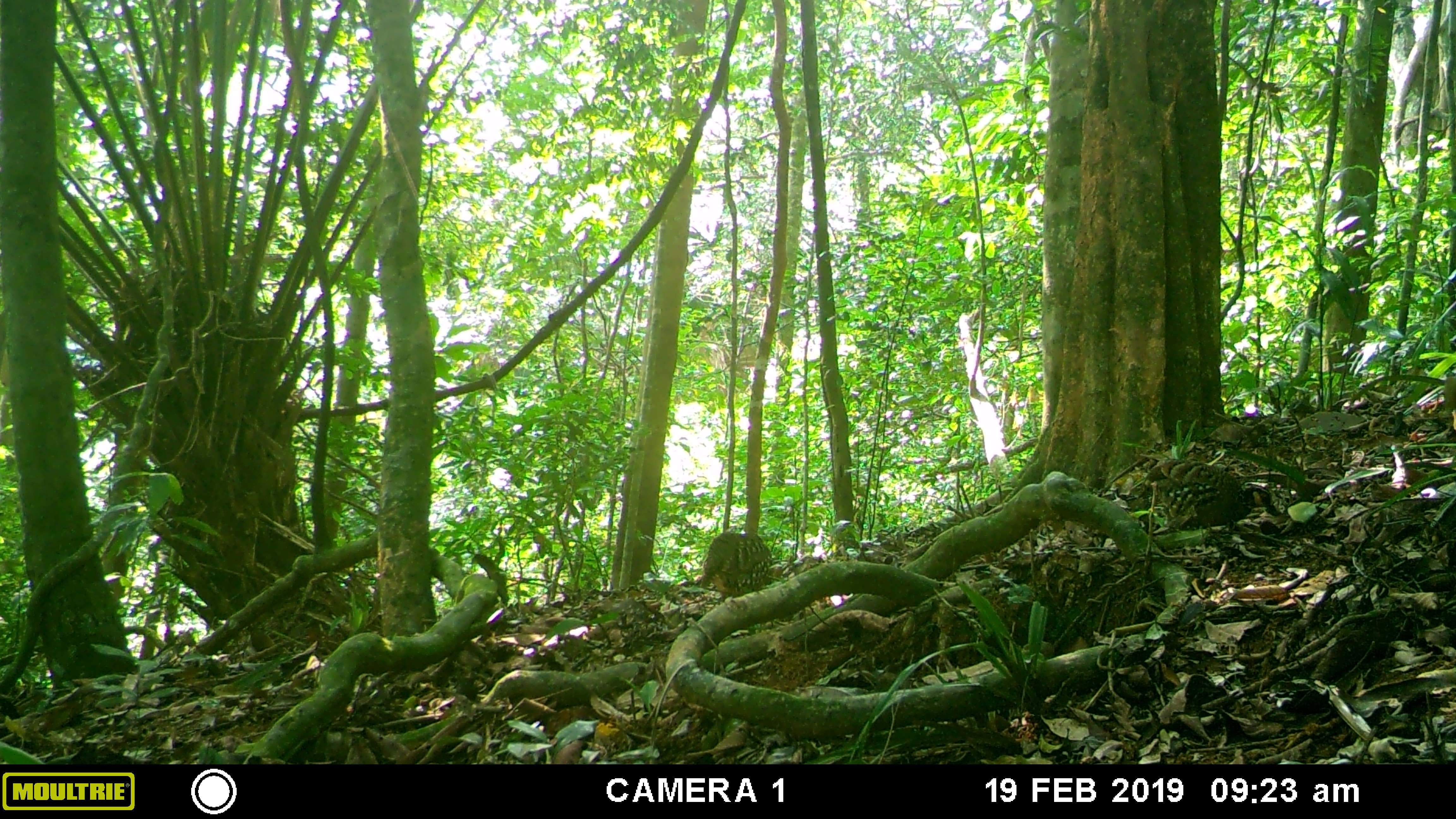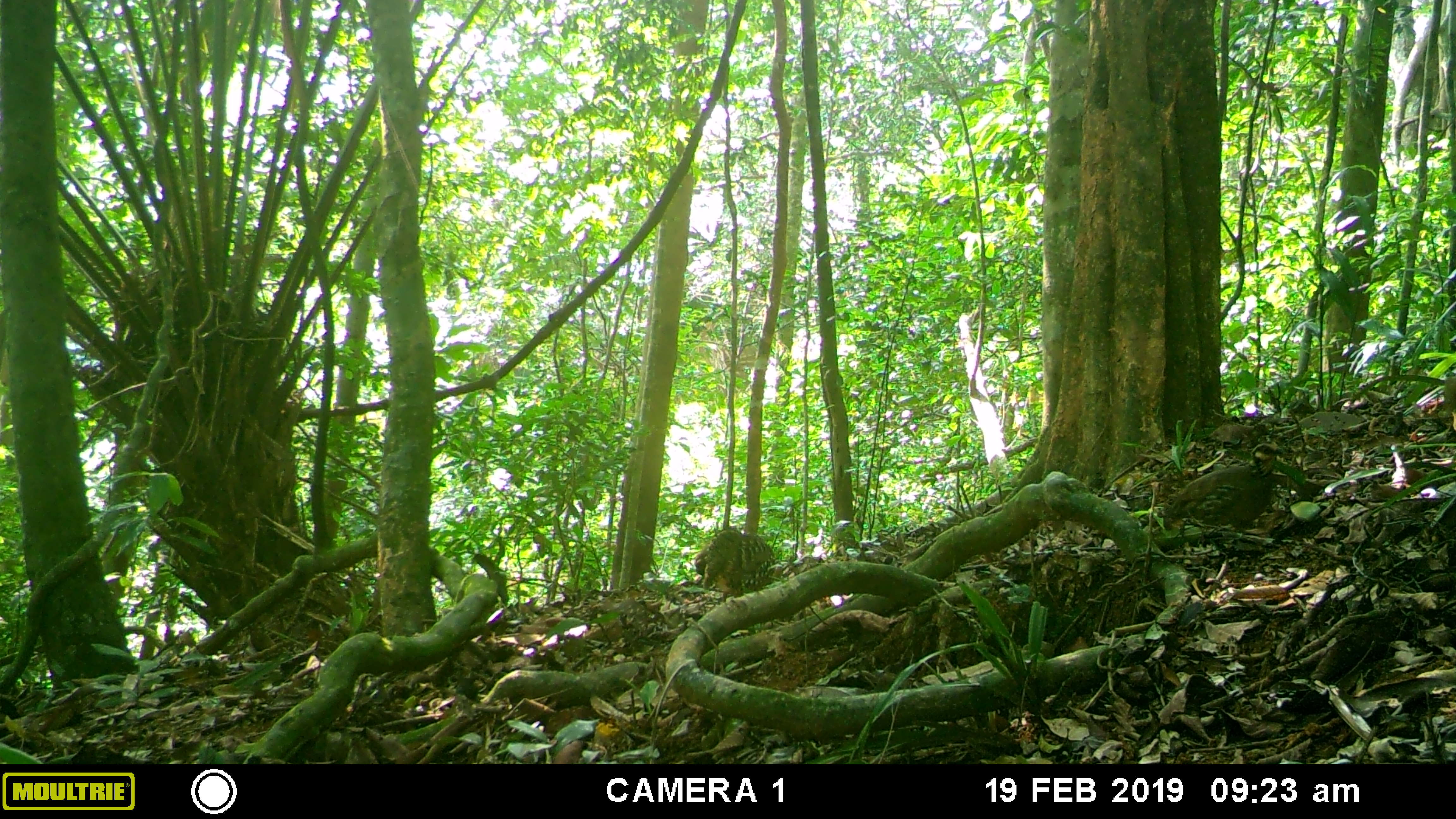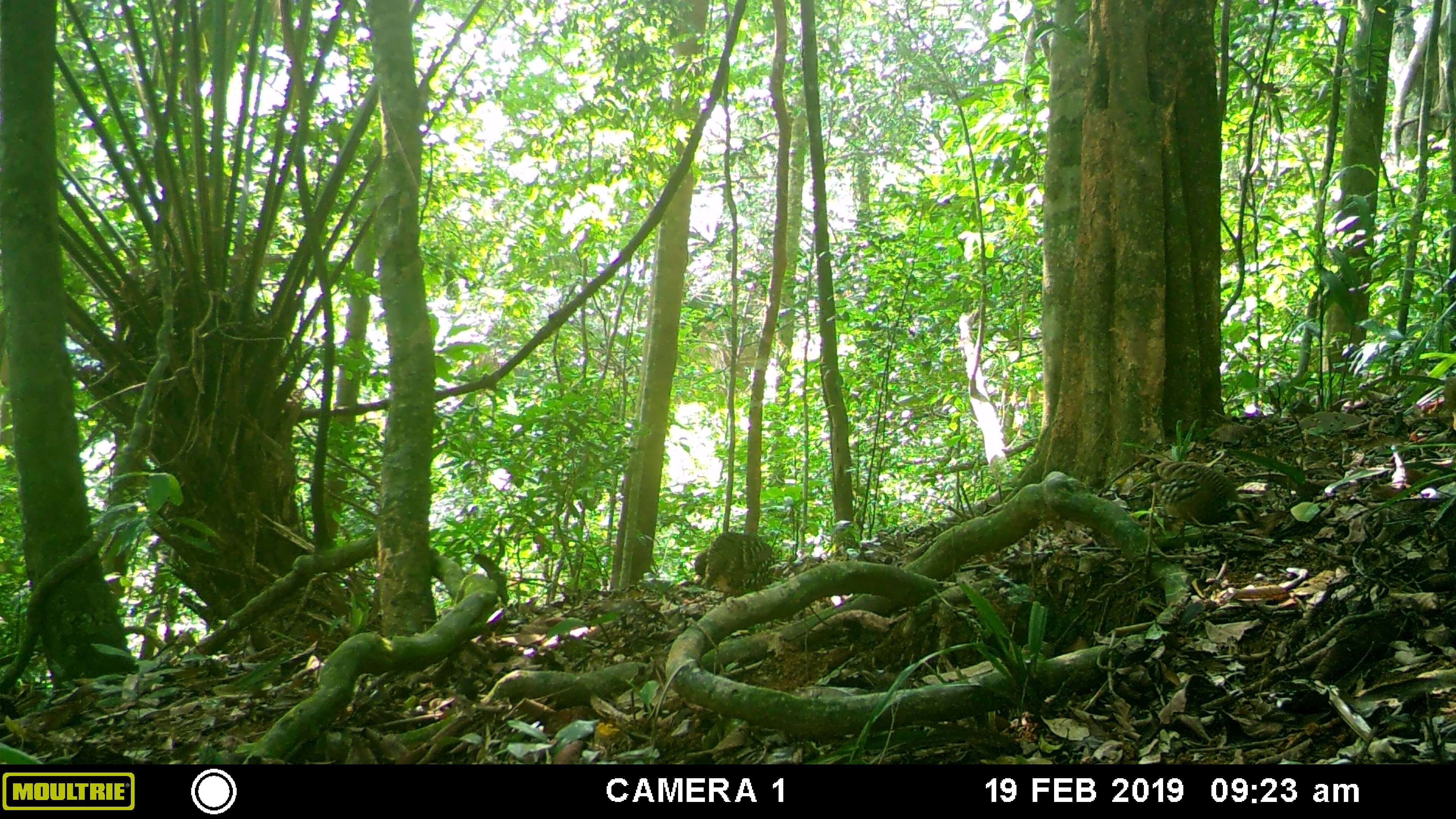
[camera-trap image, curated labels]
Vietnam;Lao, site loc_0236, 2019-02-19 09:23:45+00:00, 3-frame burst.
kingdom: Animalia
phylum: Chordata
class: Aves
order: Galliformes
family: Phasianidae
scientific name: Phasianidae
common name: partridge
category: unidentified partridge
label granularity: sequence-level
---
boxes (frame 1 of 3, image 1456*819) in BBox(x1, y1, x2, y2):
unidentified partridge: BBox(1143, 458, 1276, 531); BBox(700, 532, 782, 602)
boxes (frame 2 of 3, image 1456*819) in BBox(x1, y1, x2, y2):
unidentified partridge: BBox(1163, 443, 1285, 535); BBox(694, 526, 783, 601)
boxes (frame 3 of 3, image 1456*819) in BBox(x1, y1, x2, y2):
unidentified partridge: BBox(1128, 458, 1266, 537); BBox(693, 531, 782, 603)